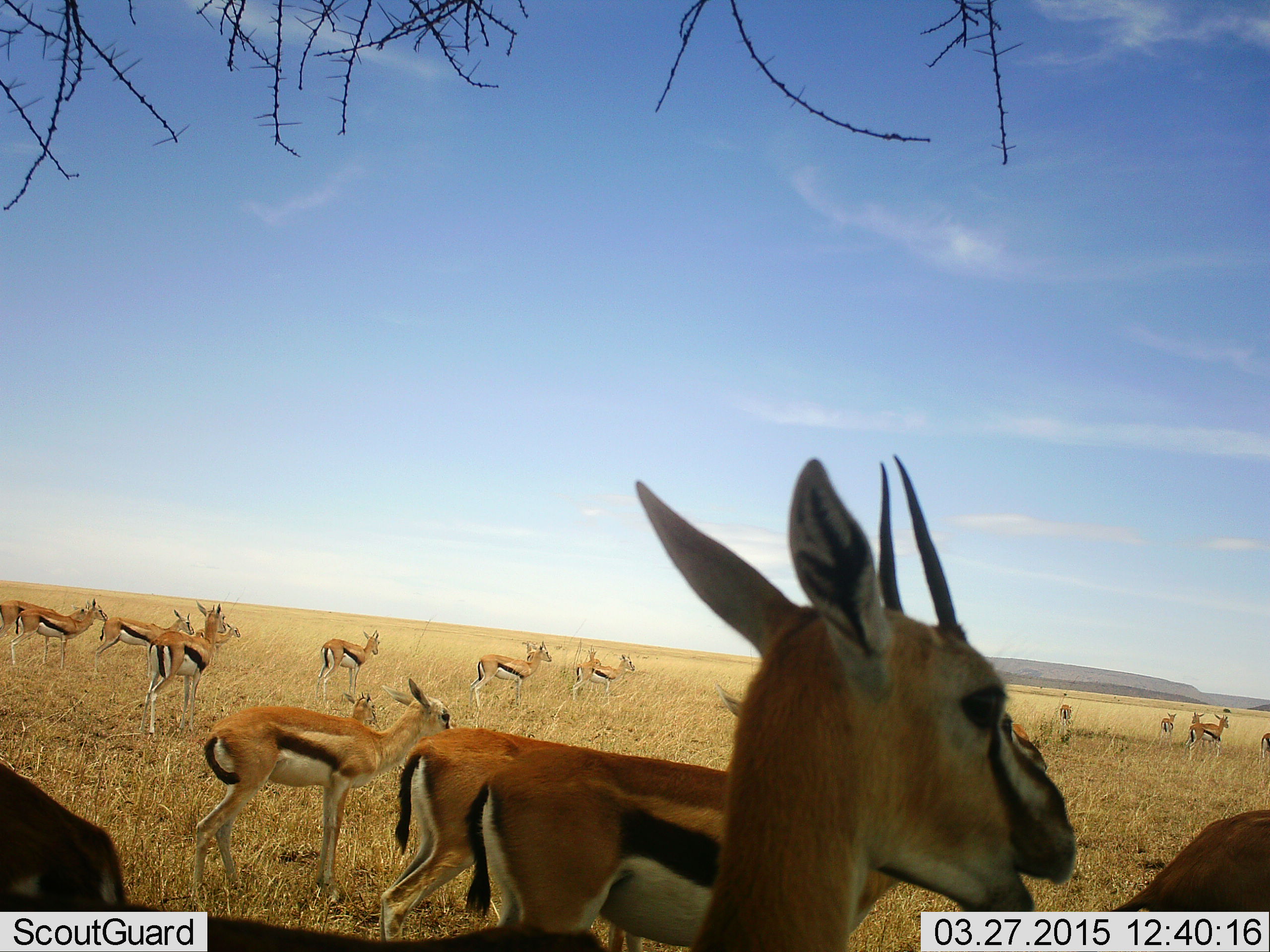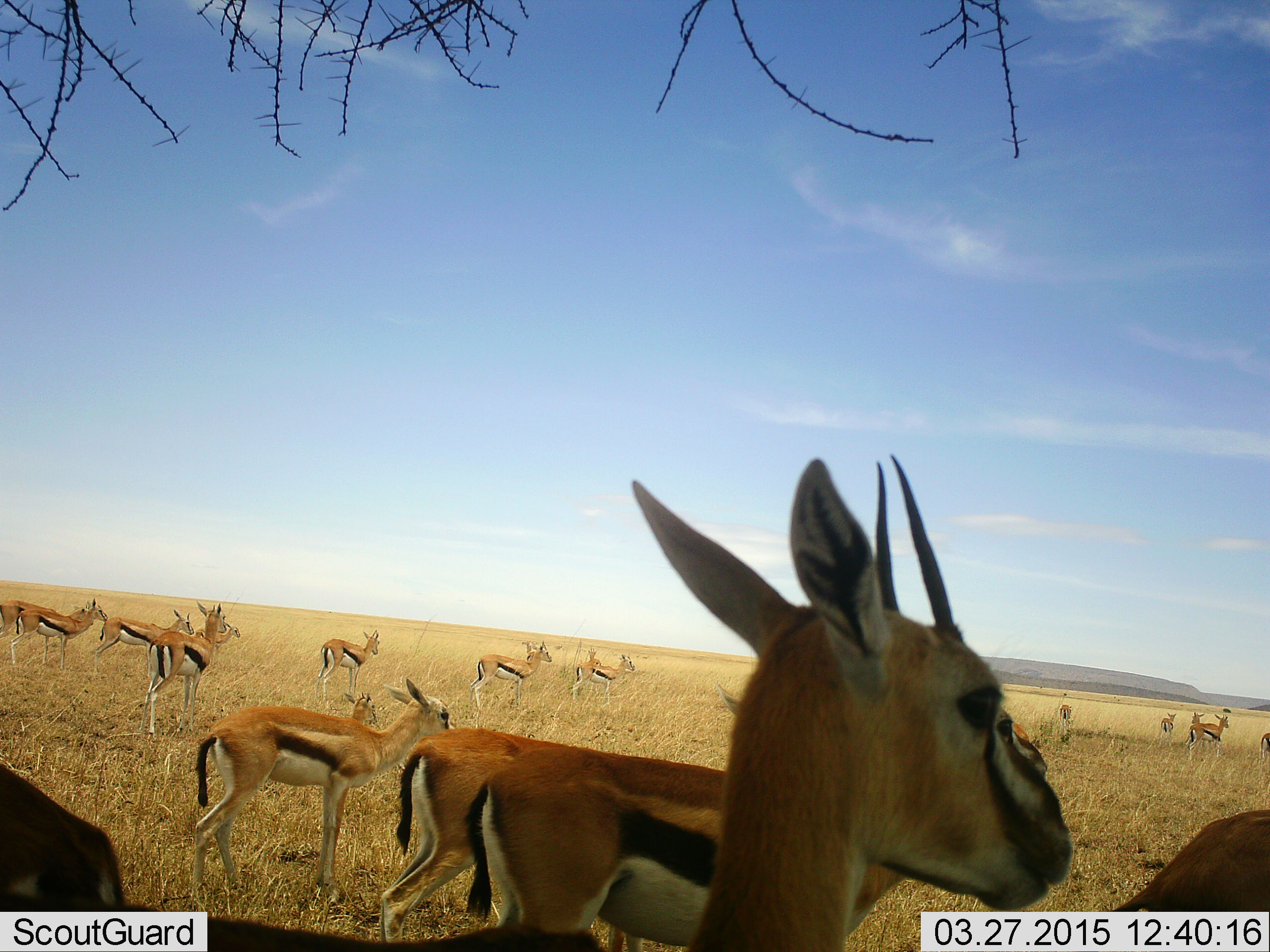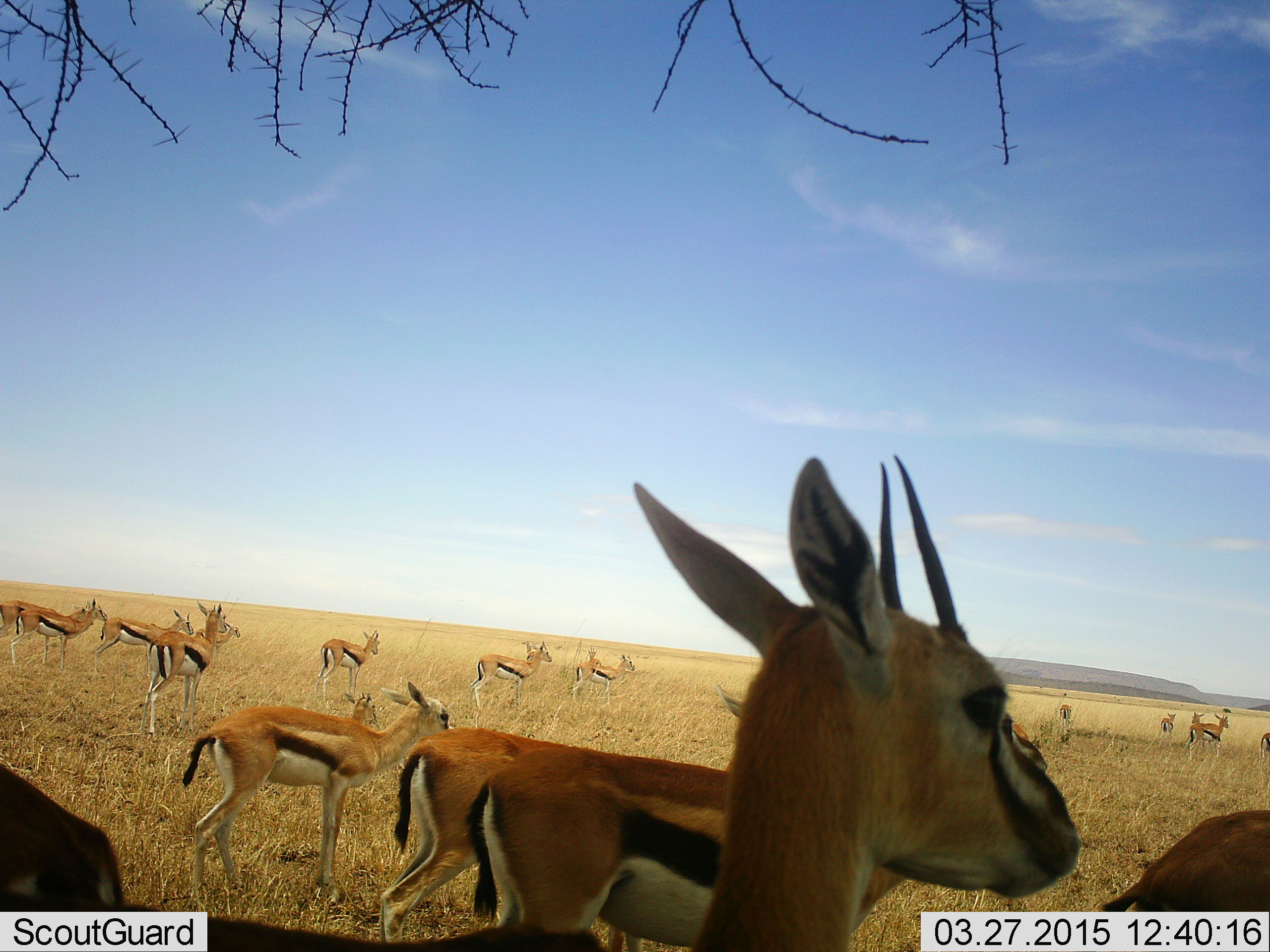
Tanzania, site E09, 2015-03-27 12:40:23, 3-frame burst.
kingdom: Animalia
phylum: Chordata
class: Mammalia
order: Artiodactyla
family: Bovidae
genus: Eudorcas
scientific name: Eudorcas thomsonii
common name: thomson's gazelle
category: gazellethomsons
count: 11-50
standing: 100%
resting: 20%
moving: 30%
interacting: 10%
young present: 10%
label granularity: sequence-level